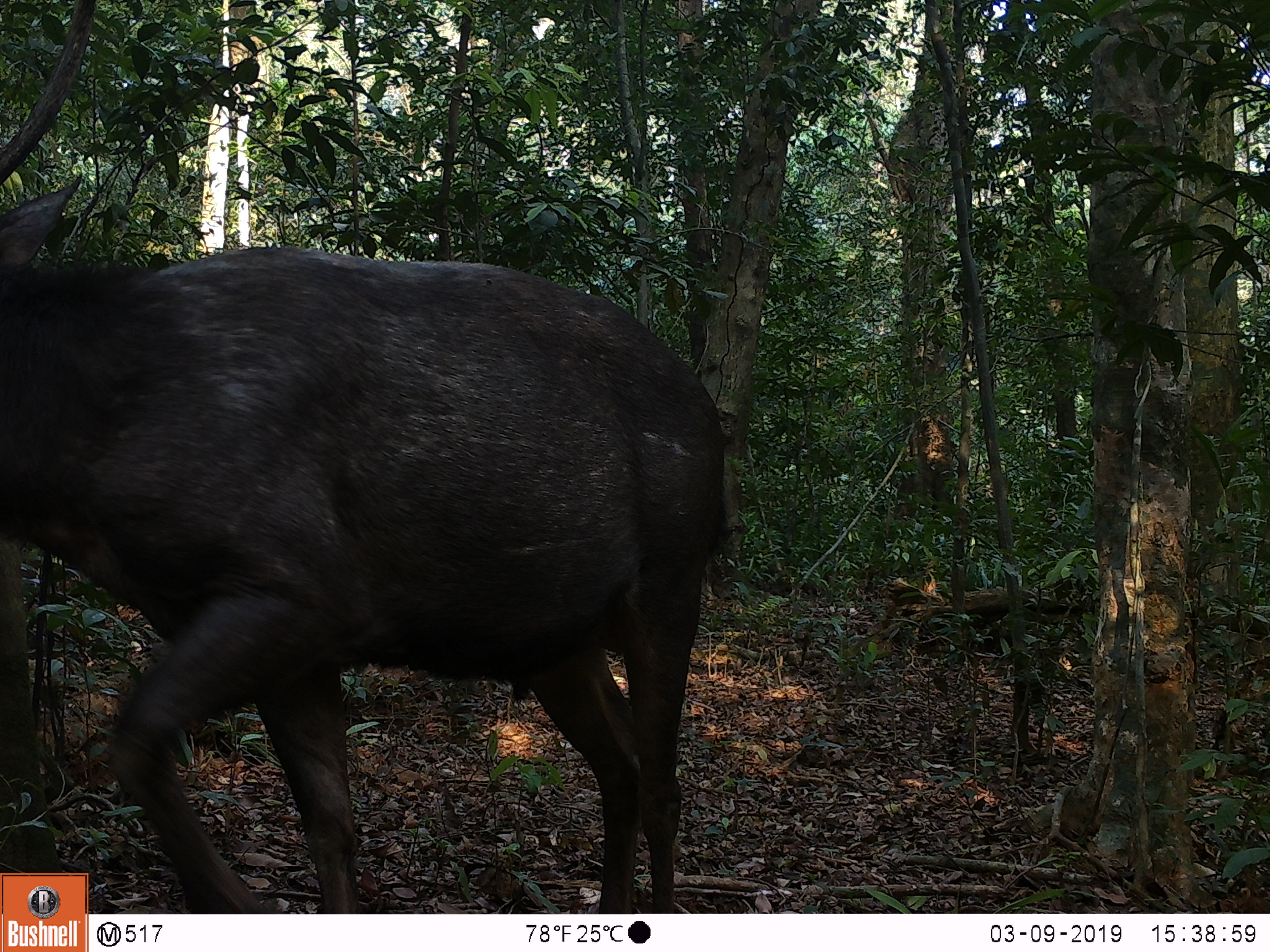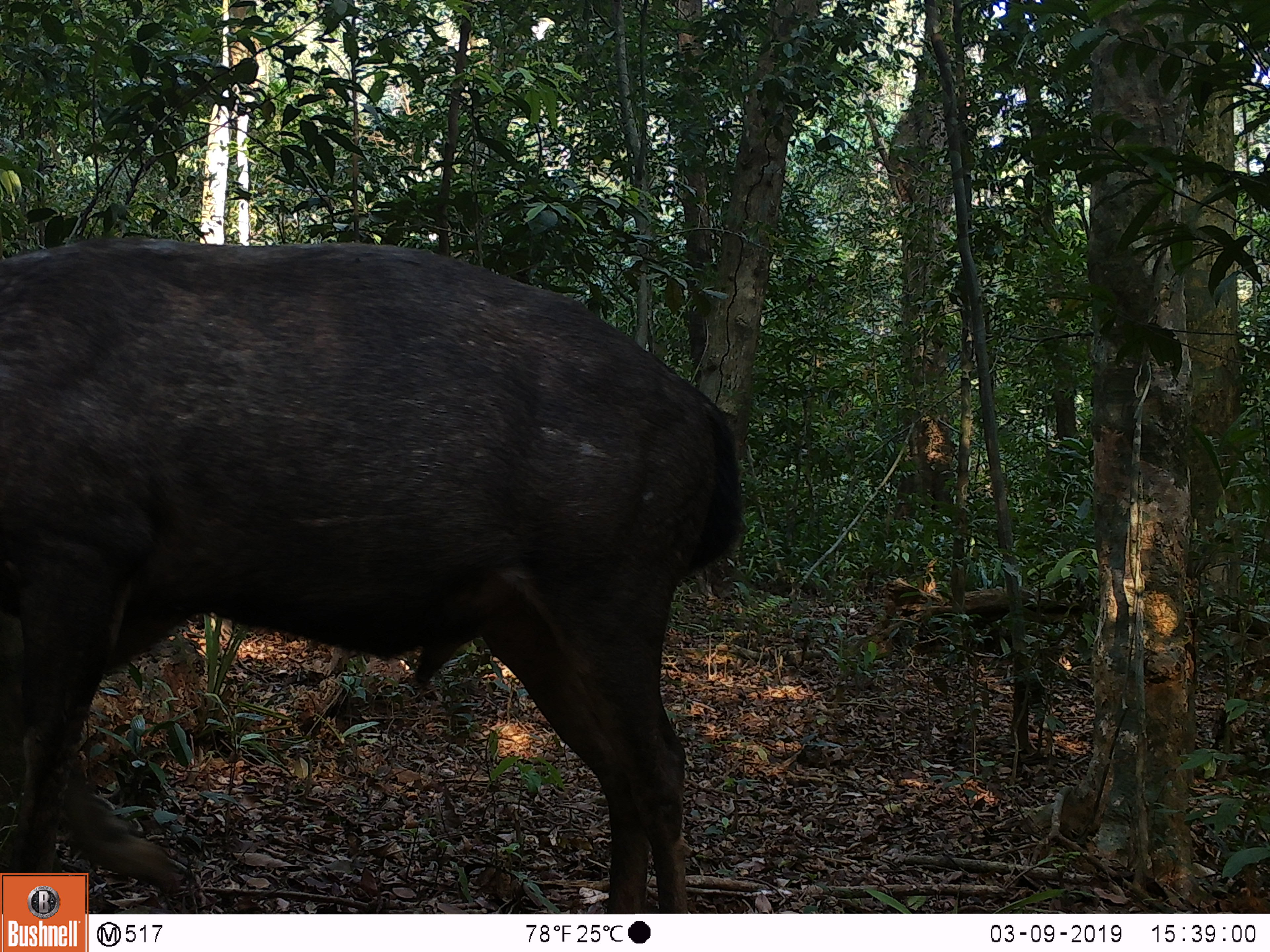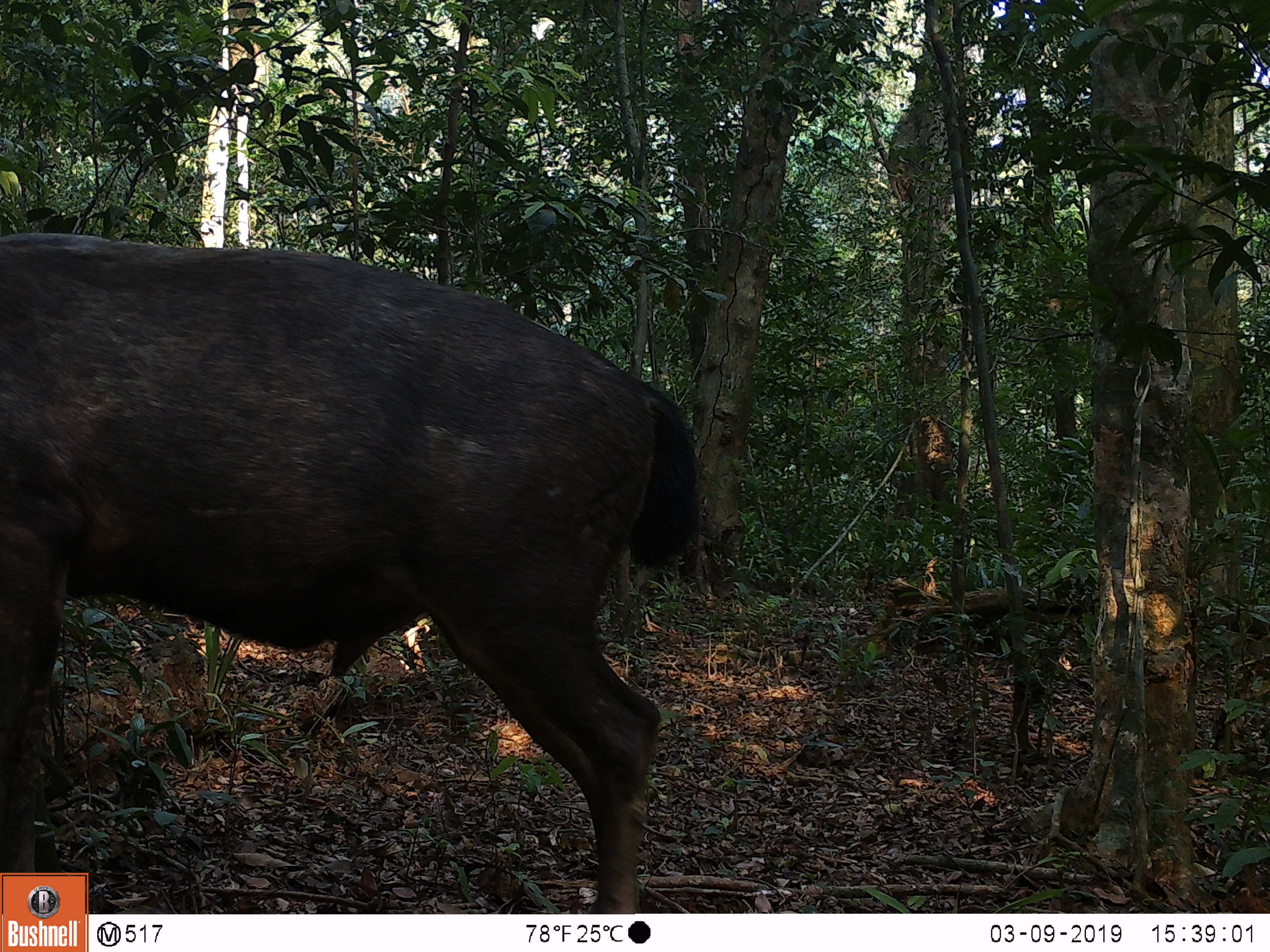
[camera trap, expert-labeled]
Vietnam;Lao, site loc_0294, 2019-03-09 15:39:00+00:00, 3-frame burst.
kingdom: Animalia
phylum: Chordata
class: Mammalia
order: Artiodactyla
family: Cervidae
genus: Rusa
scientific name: Rusa unicolor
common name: sambar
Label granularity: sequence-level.